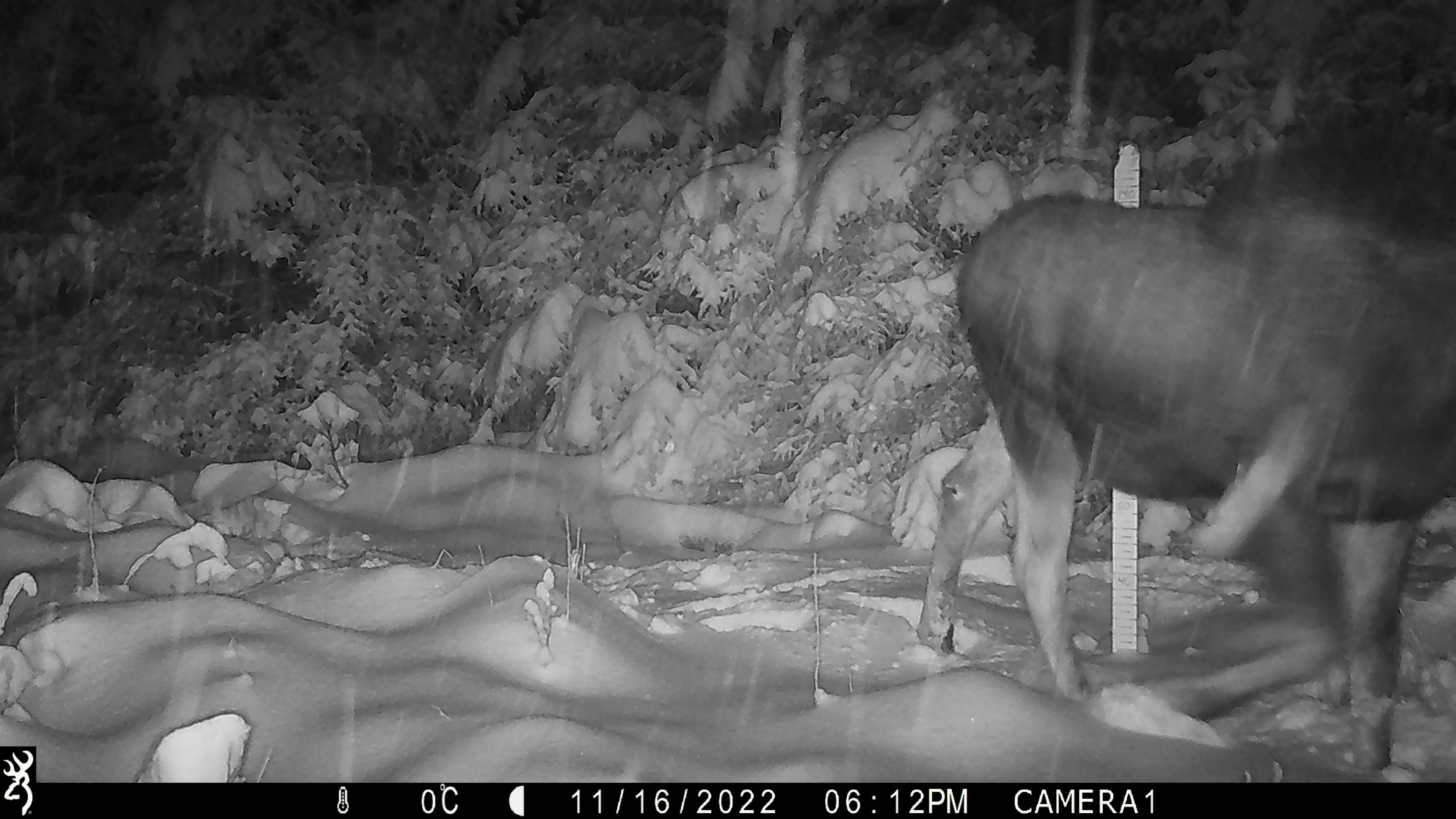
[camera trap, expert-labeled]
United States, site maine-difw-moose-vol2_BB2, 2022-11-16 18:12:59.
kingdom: Animalia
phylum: Chordata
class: Mammalia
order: Artiodactyla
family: Cervidae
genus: Alces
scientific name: Alces alces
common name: moose